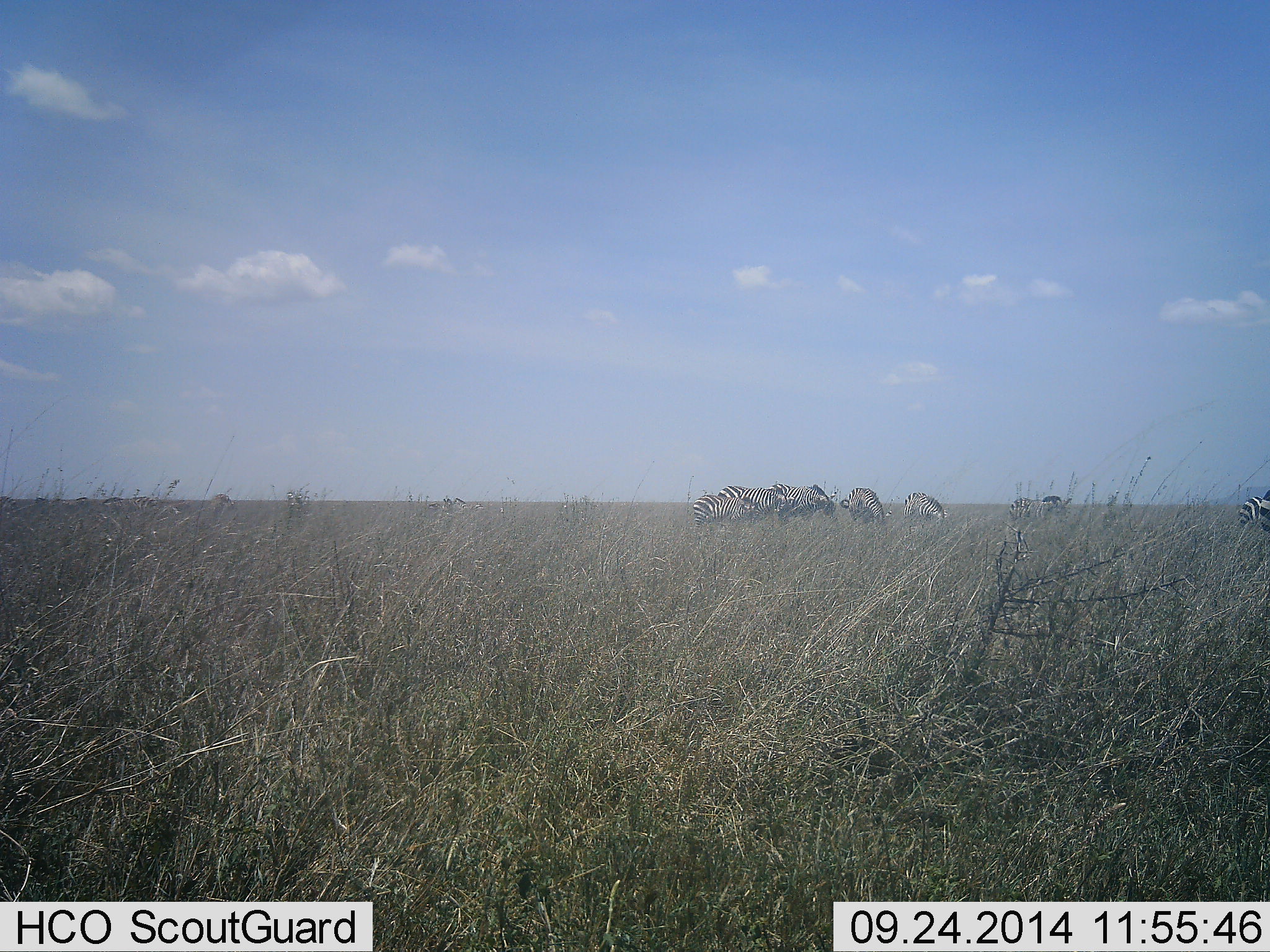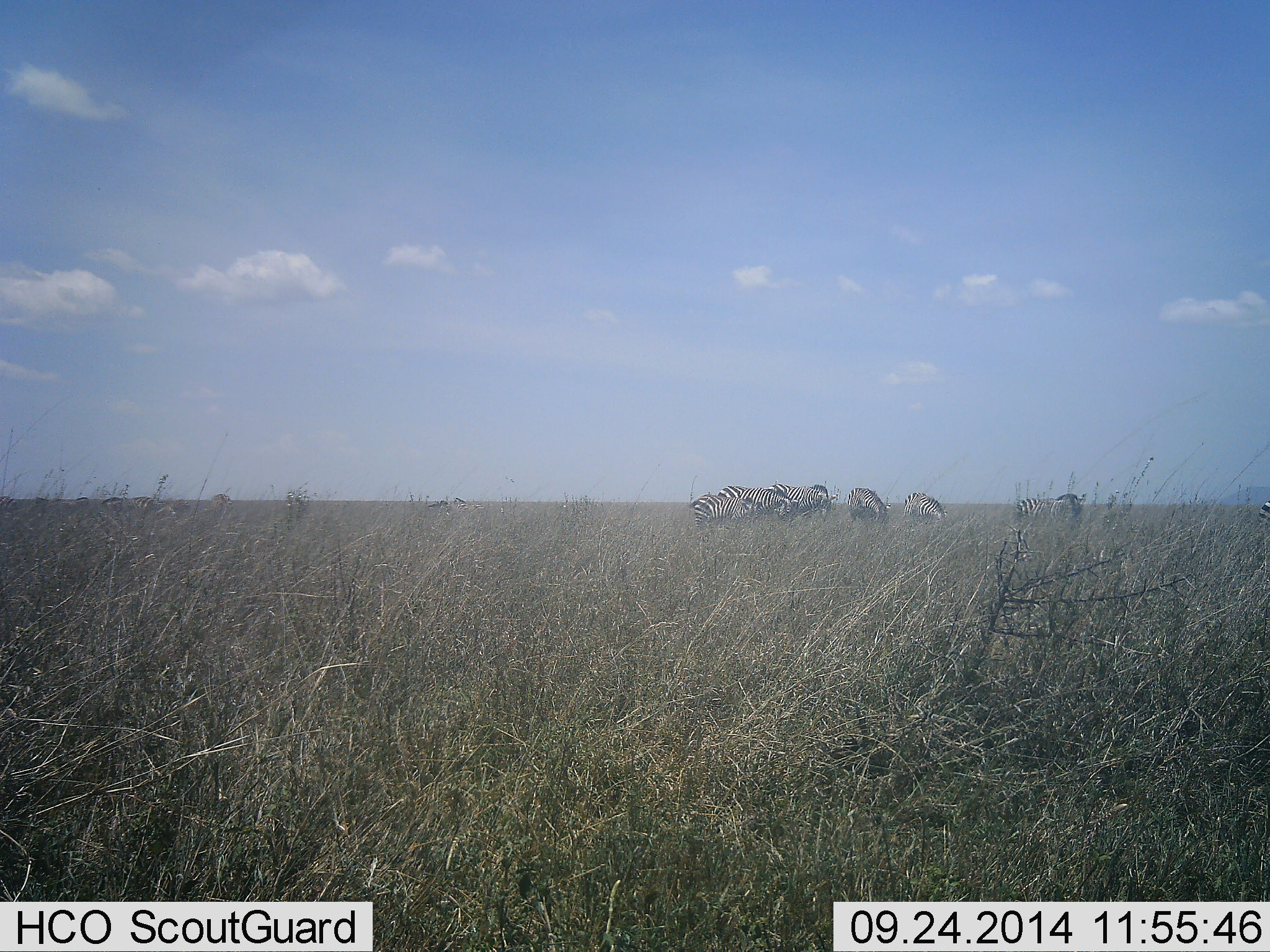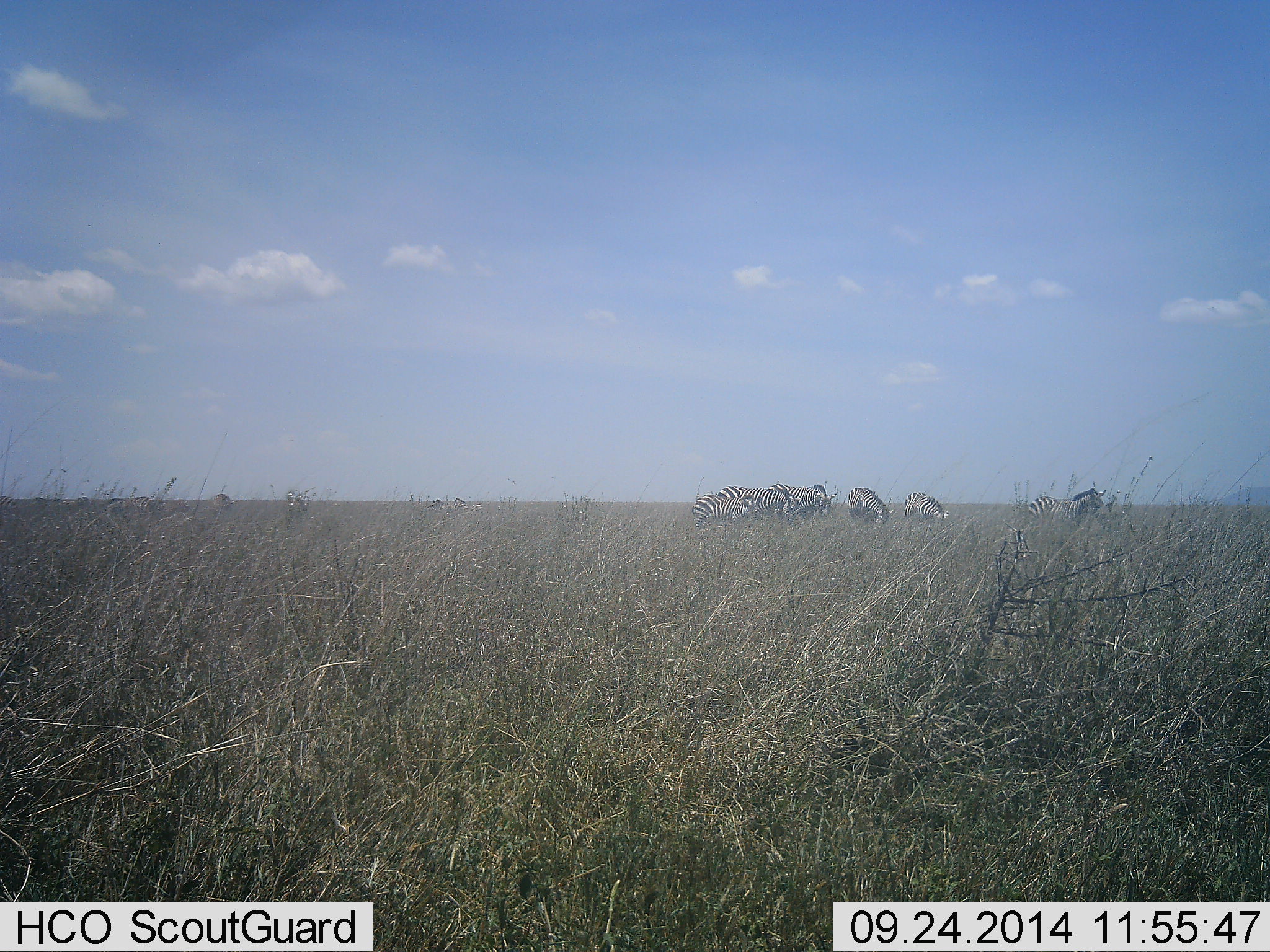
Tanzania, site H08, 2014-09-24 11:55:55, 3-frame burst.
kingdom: Animalia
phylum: Chordata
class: Mammalia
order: Perissodactyla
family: Equidae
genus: Equus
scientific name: Equus quagga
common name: plains zebra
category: zebra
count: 11-50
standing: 50%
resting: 0%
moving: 50%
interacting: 0%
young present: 10%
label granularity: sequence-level